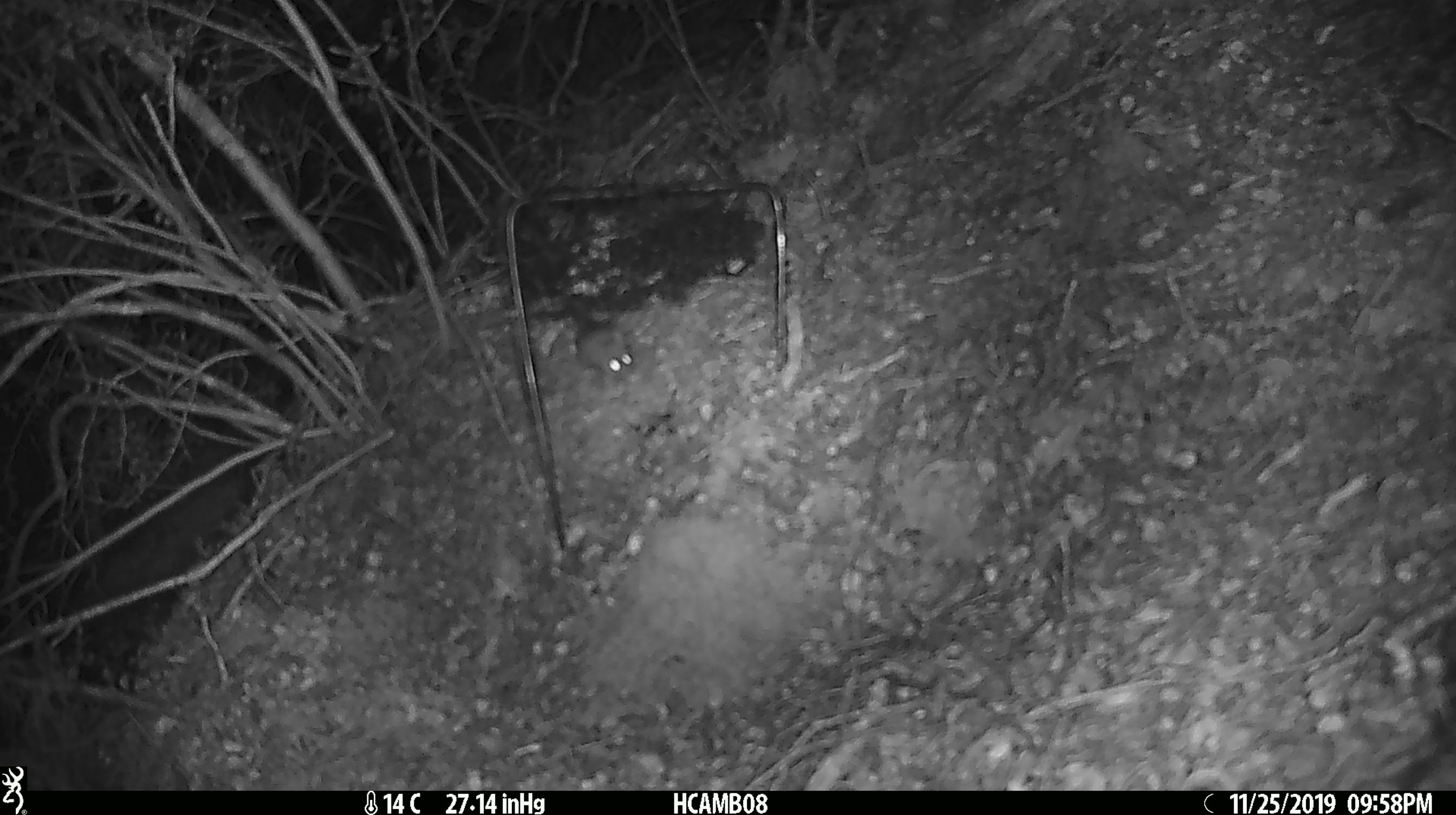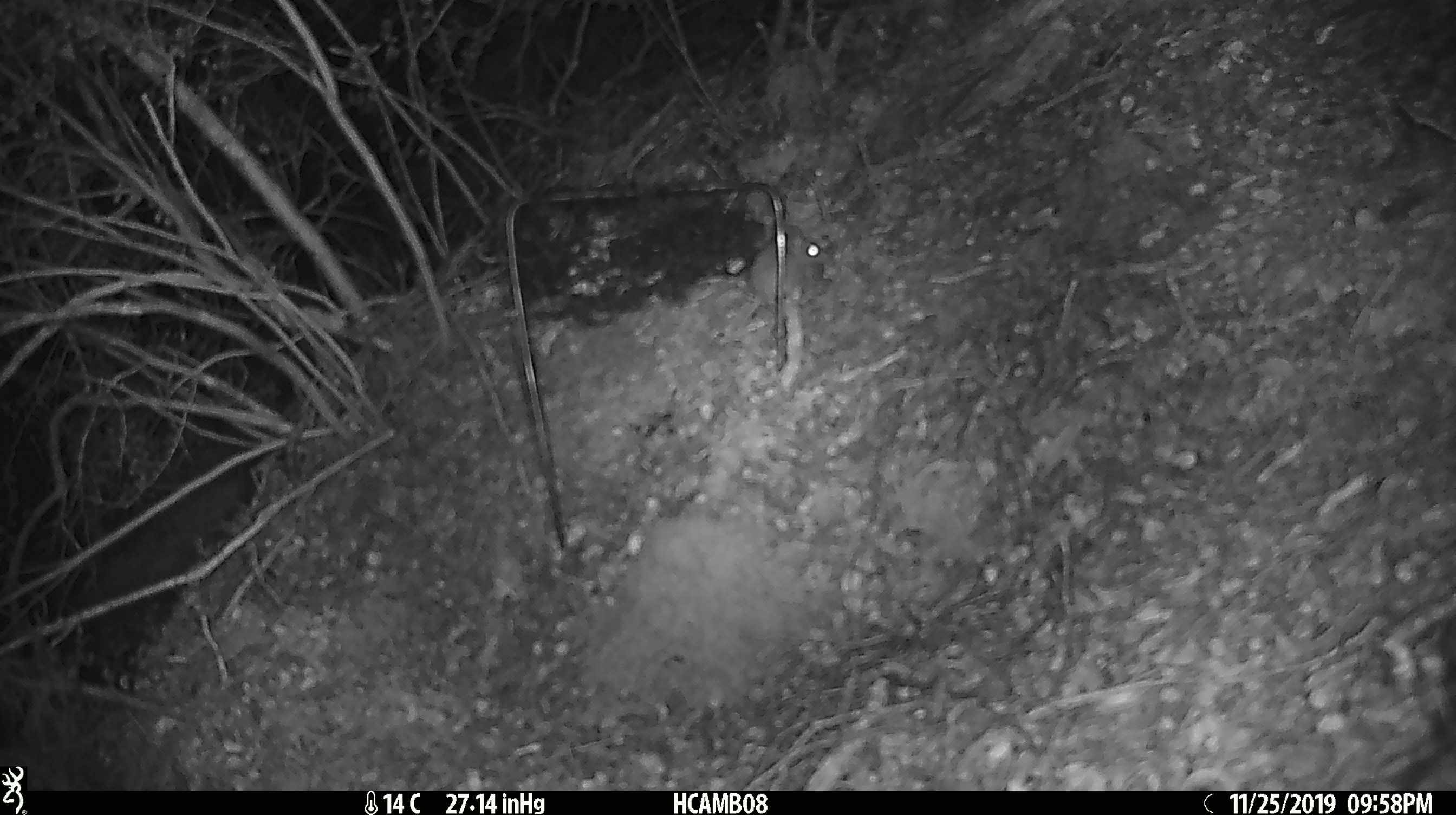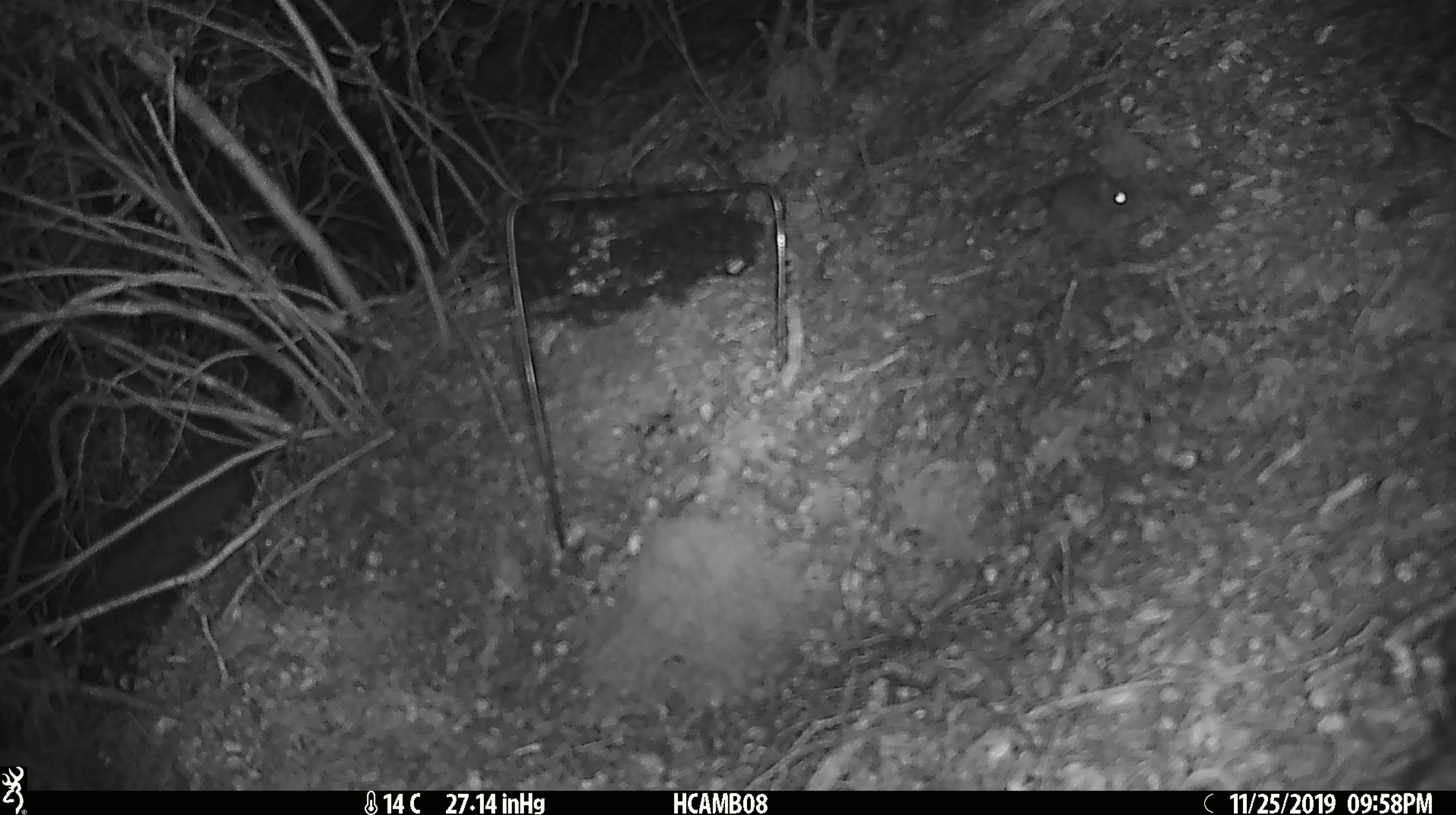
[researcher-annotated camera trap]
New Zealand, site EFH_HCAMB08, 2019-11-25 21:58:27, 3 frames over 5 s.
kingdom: Animalia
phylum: Chordata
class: Mammalia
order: Rodentia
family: Muridae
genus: Mus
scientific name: Mus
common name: mouse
Mouse (Mus).